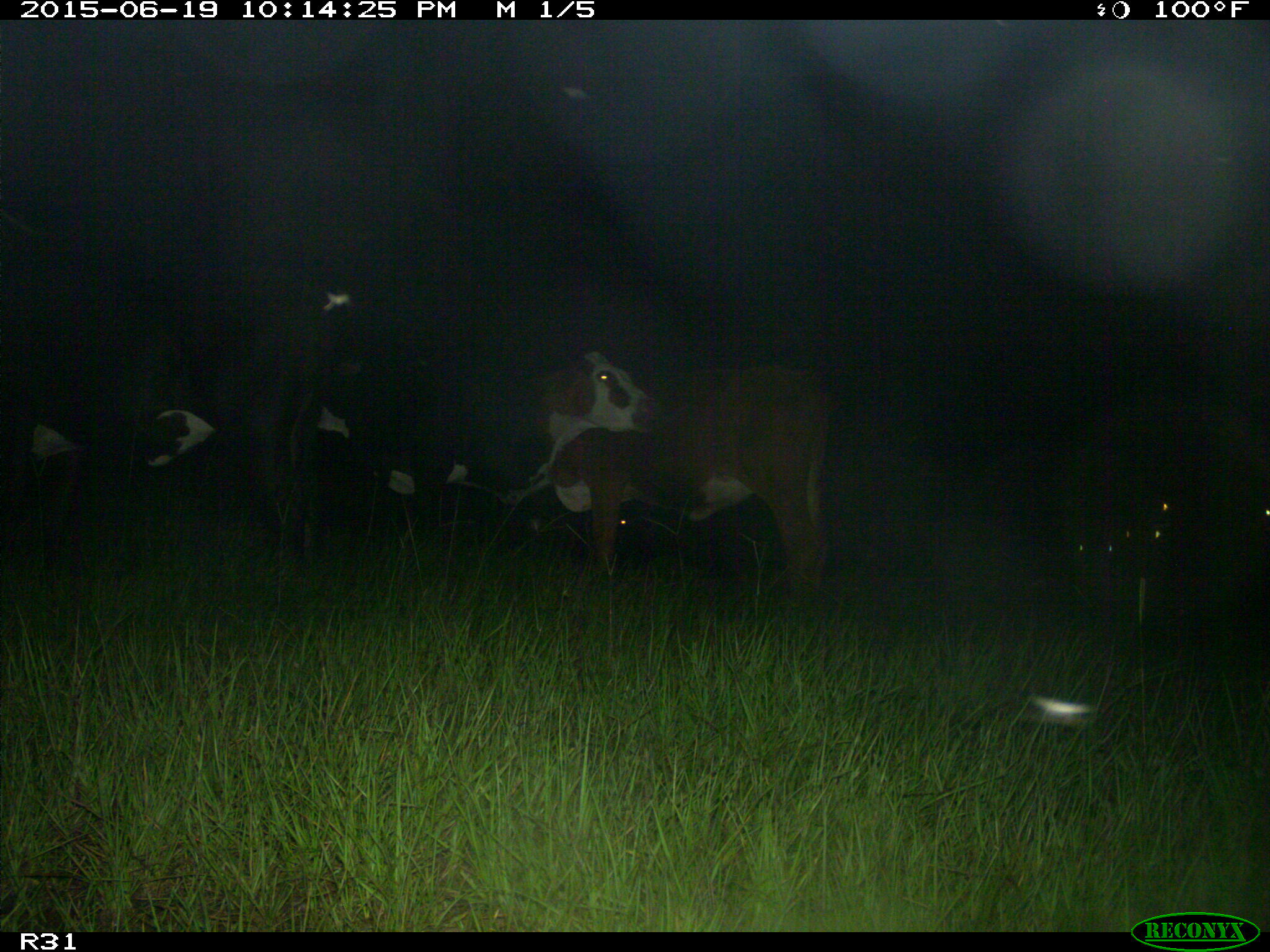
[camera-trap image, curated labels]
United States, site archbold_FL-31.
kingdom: Animalia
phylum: Chordata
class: Mammalia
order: Artiodactyla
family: Bovidae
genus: Bos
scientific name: Bos taurus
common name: domestic cow